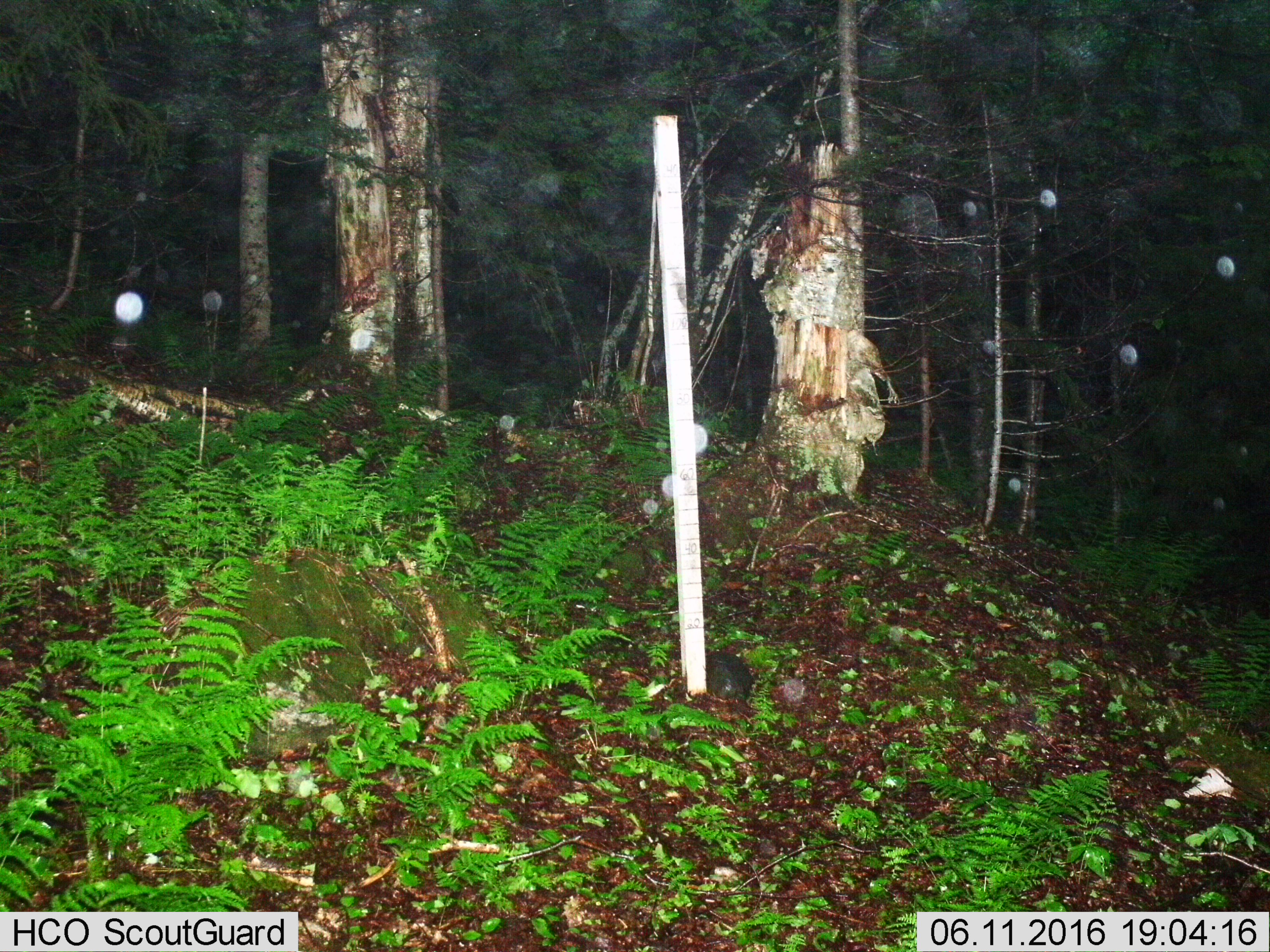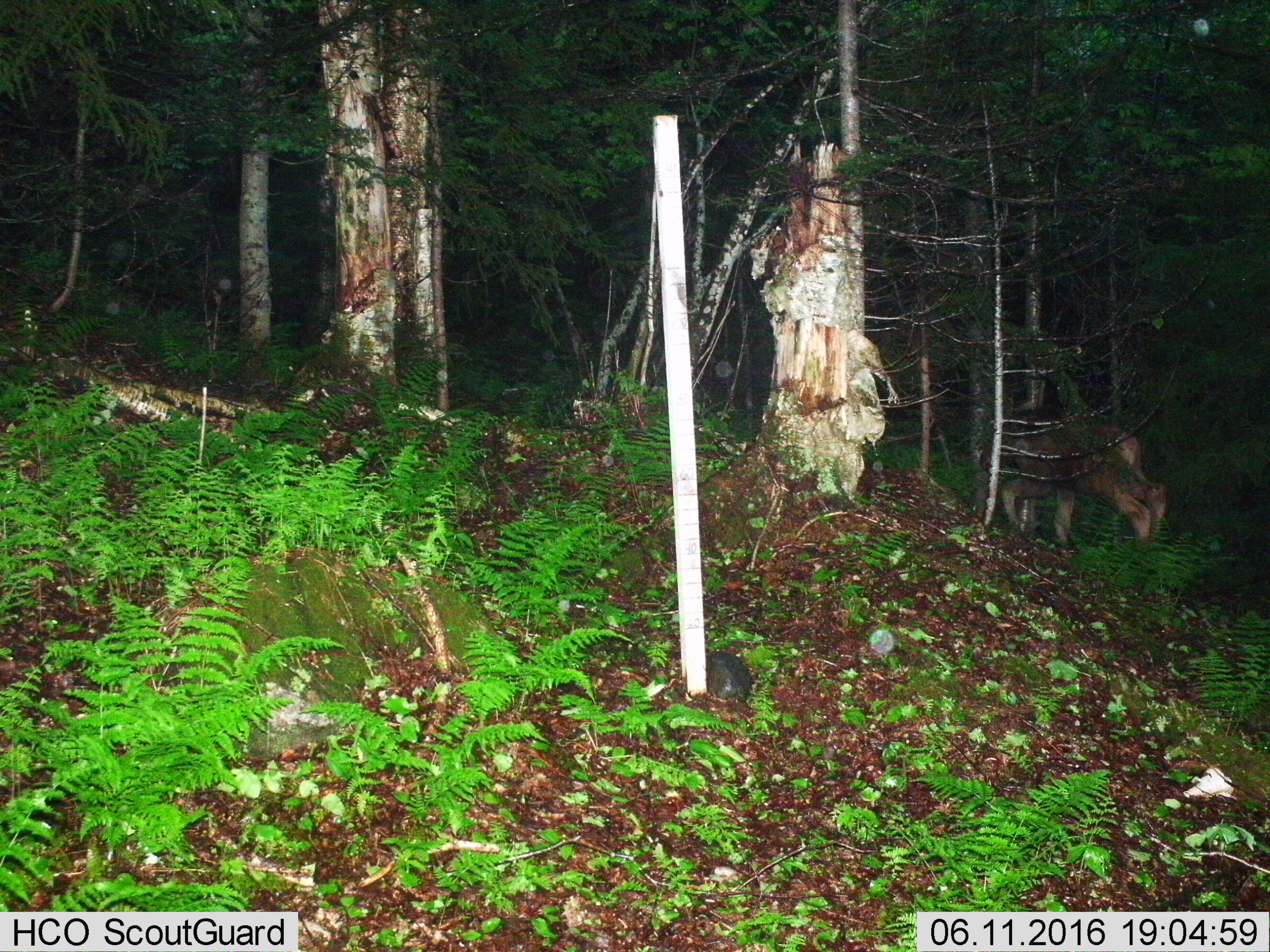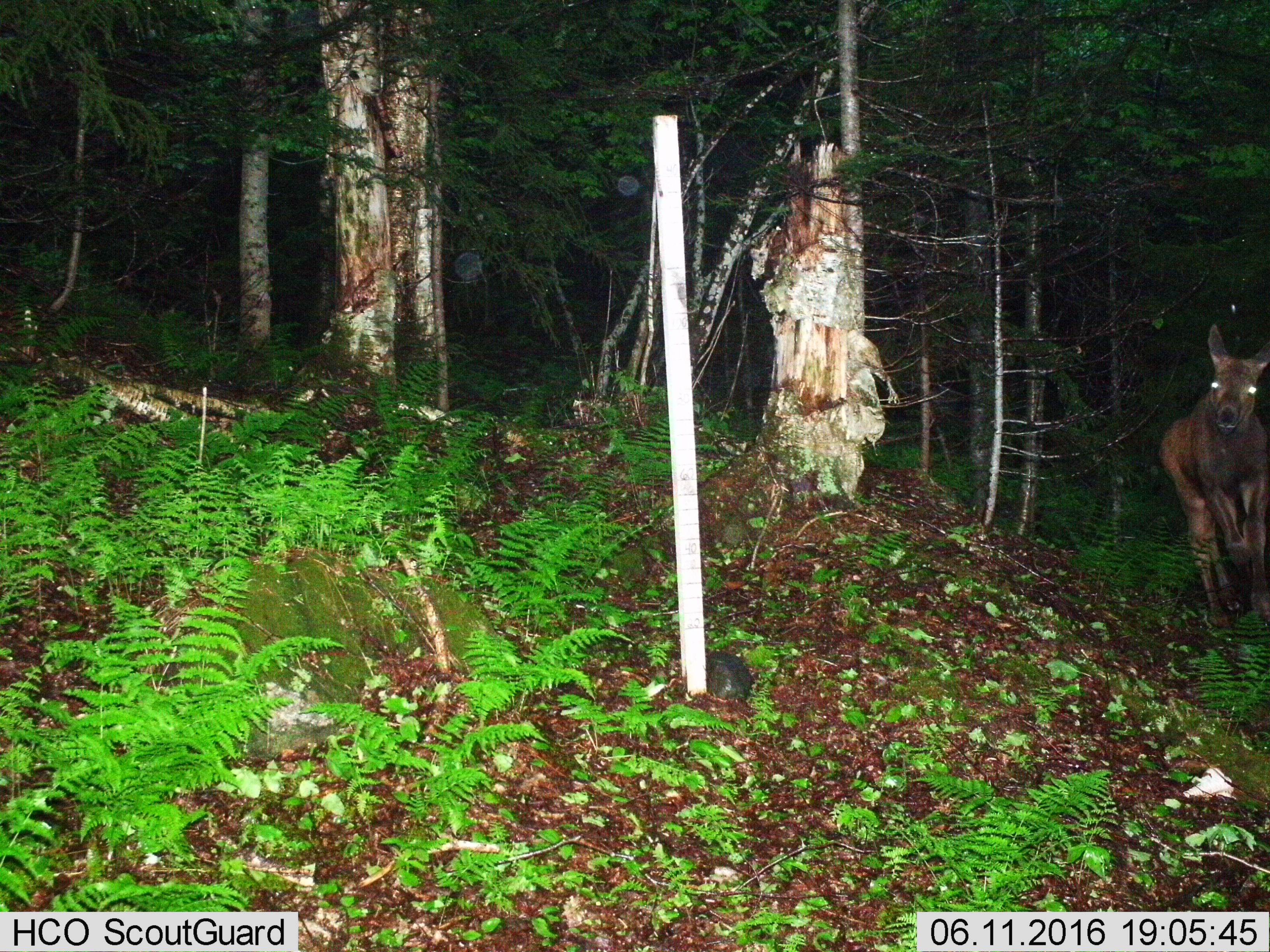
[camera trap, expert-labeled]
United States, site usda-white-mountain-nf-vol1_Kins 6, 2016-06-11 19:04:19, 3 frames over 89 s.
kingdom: Animalia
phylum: Chordata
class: Mammalia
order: Artiodactyla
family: Cervidae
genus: Alces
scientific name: Alces alces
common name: moose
Moose (Alces alces).